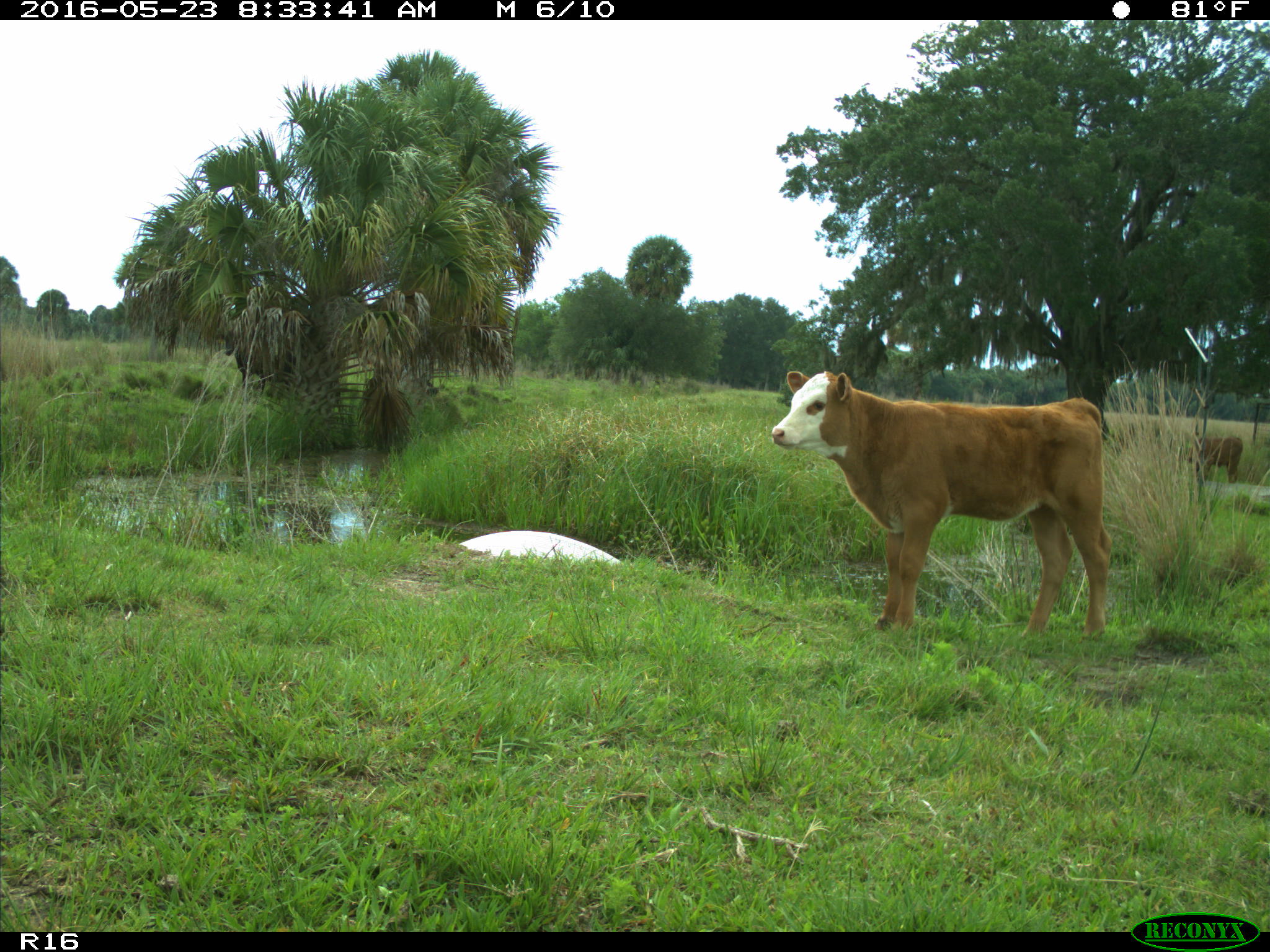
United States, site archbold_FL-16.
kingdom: Animalia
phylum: Chordata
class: Mammalia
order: Artiodactyla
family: Bovidae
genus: Bos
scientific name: Bos taurus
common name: domestic cow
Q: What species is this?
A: Bos taurus (domestic cow).